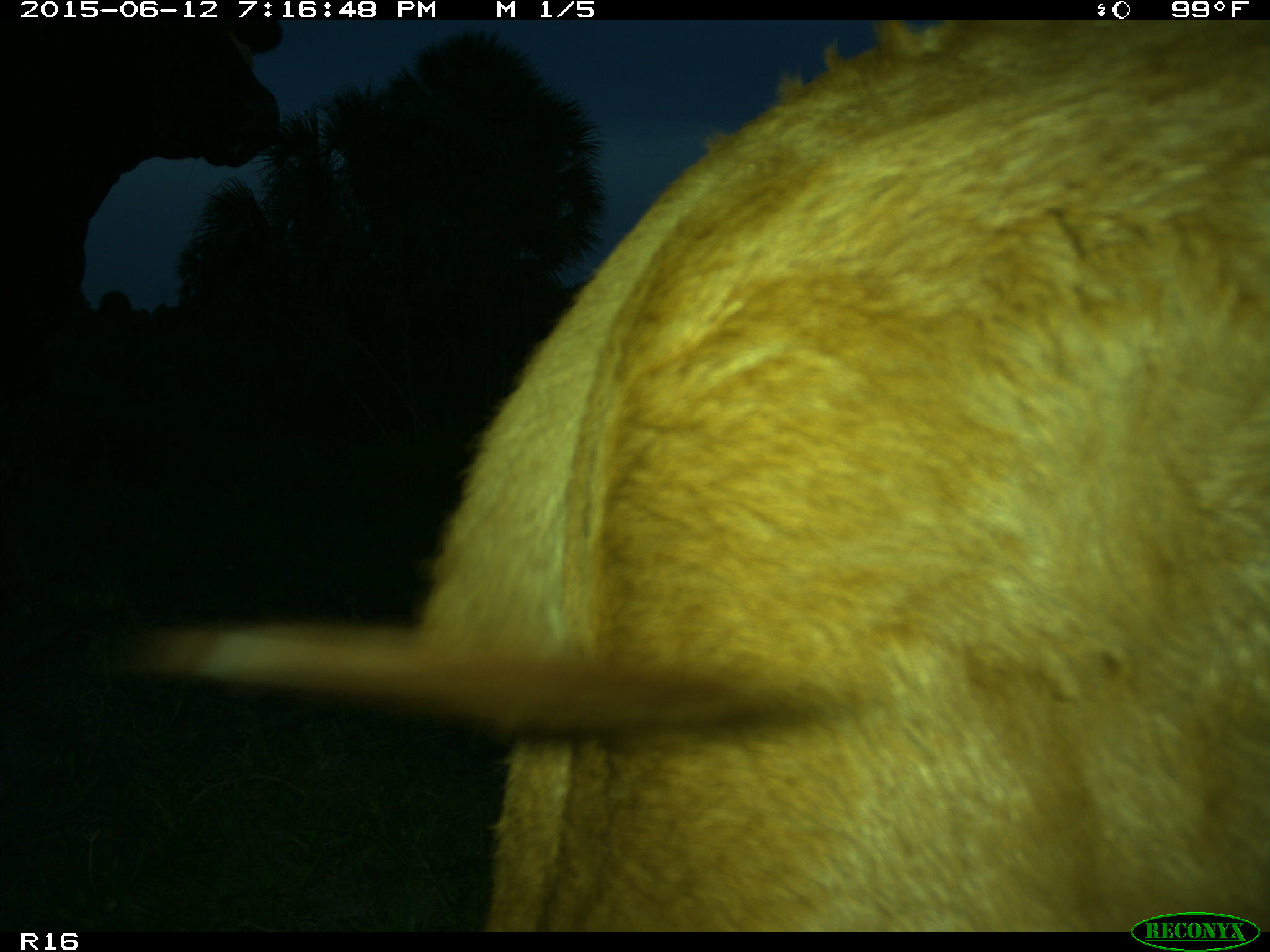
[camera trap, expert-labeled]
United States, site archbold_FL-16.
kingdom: Animalia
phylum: Chordata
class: Mammalia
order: Artiodactyla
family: Bovidae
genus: Bos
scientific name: Bos taurus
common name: domestic cow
Bos taurus (domestic cow).